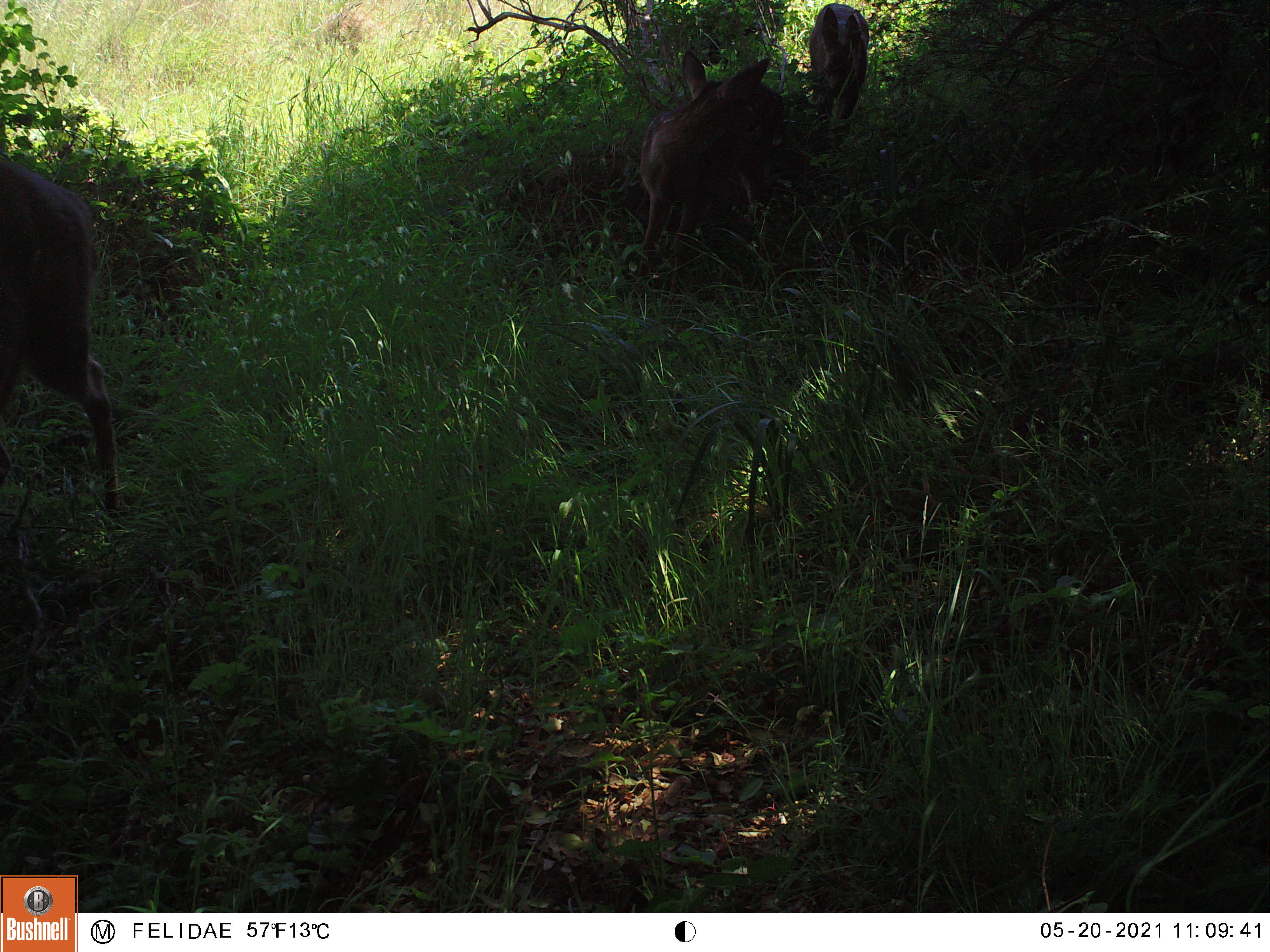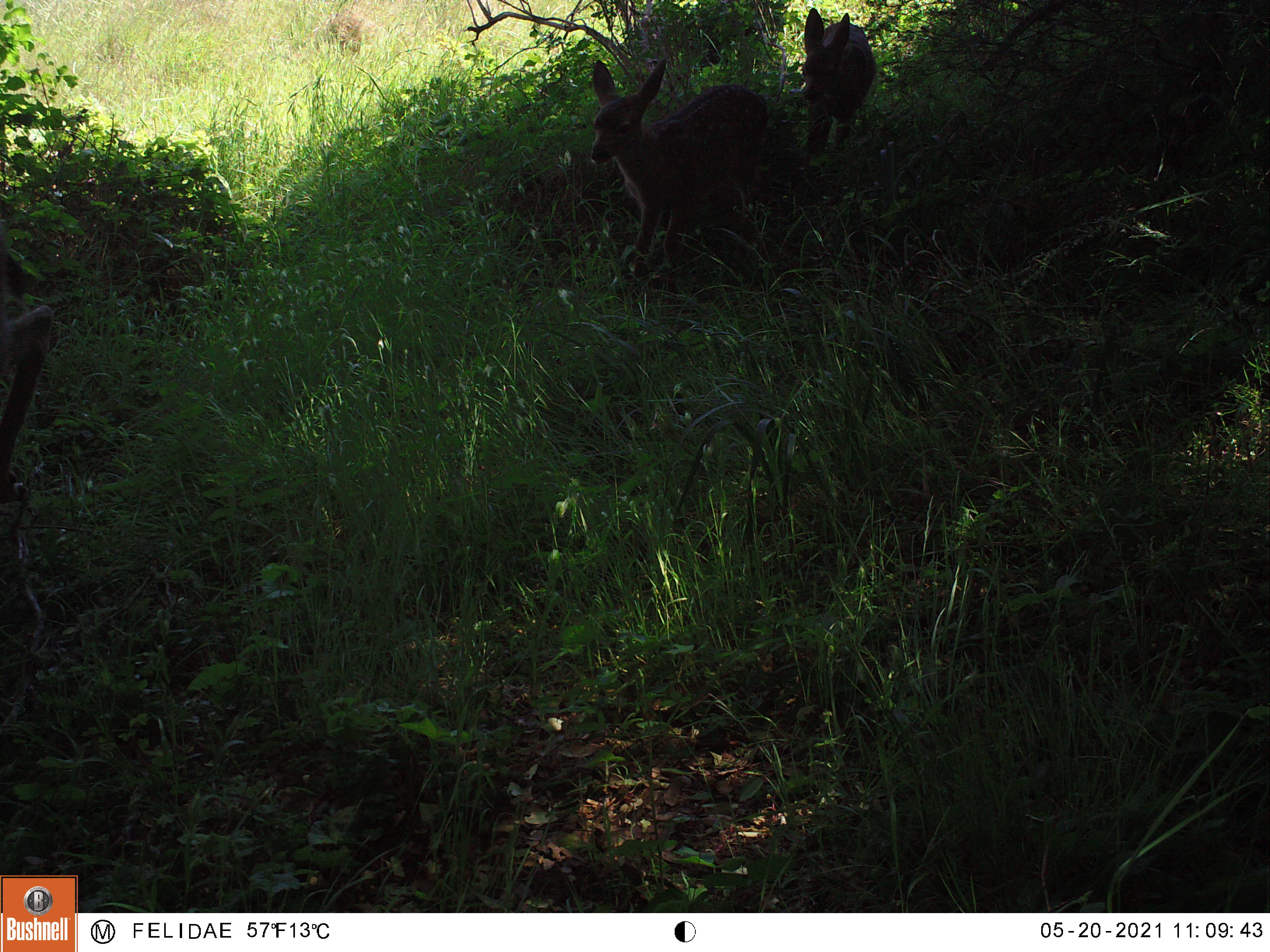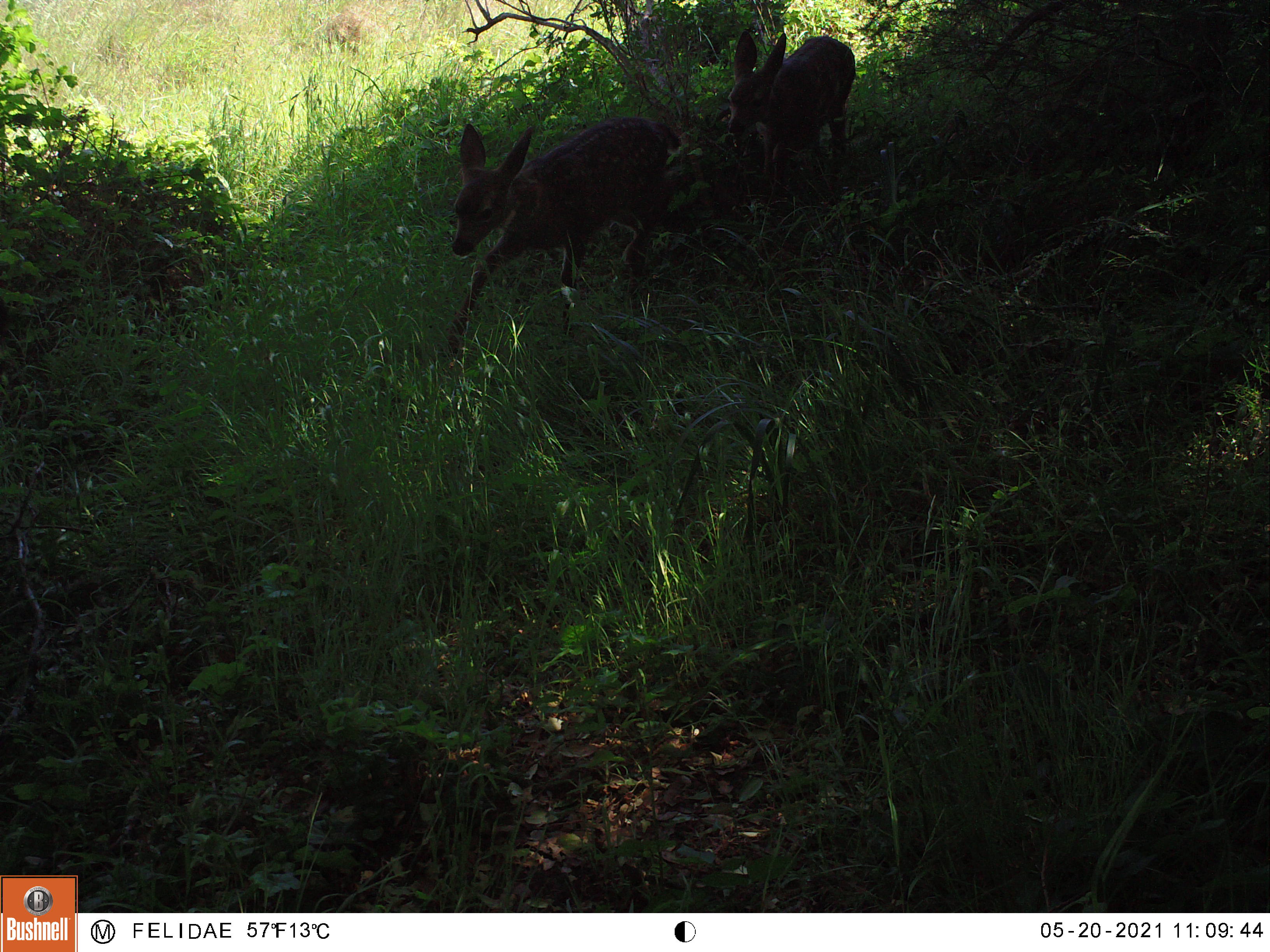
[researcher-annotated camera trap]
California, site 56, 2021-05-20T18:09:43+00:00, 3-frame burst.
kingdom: Animalia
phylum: Chordata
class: Mammalia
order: Artiodactyla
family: Cervidae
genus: Odocoileus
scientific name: Odocoileus hemionus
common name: mule deer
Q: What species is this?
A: Mule deer (Odocoileus hemionus).